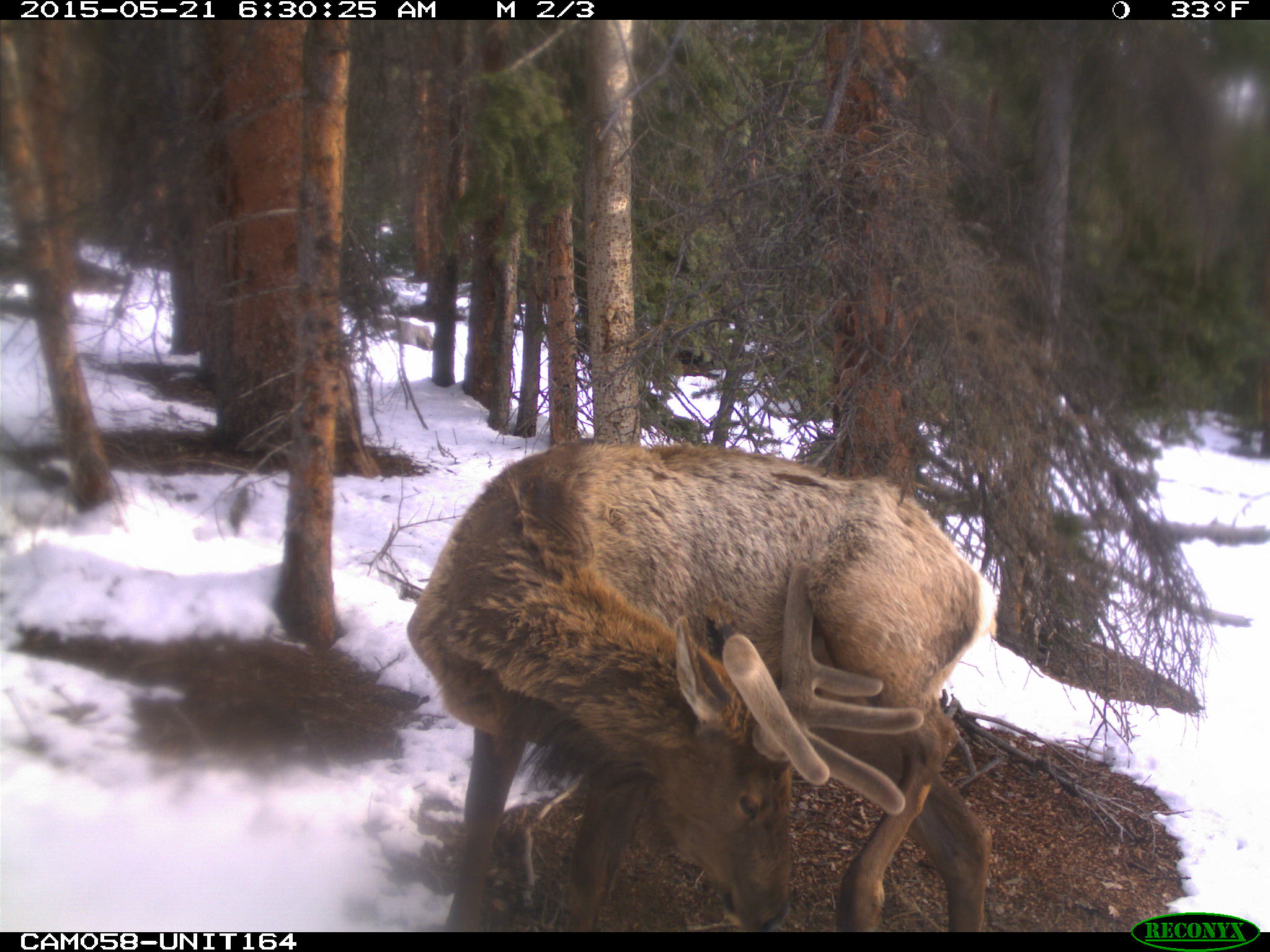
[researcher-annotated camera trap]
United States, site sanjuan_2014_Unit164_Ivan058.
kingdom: Animalia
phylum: Chordata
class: Mammalia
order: Artiodactyla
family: Cervidae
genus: Cervus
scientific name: Cervus elaphus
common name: red deer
Cervus elaphus (red deer).